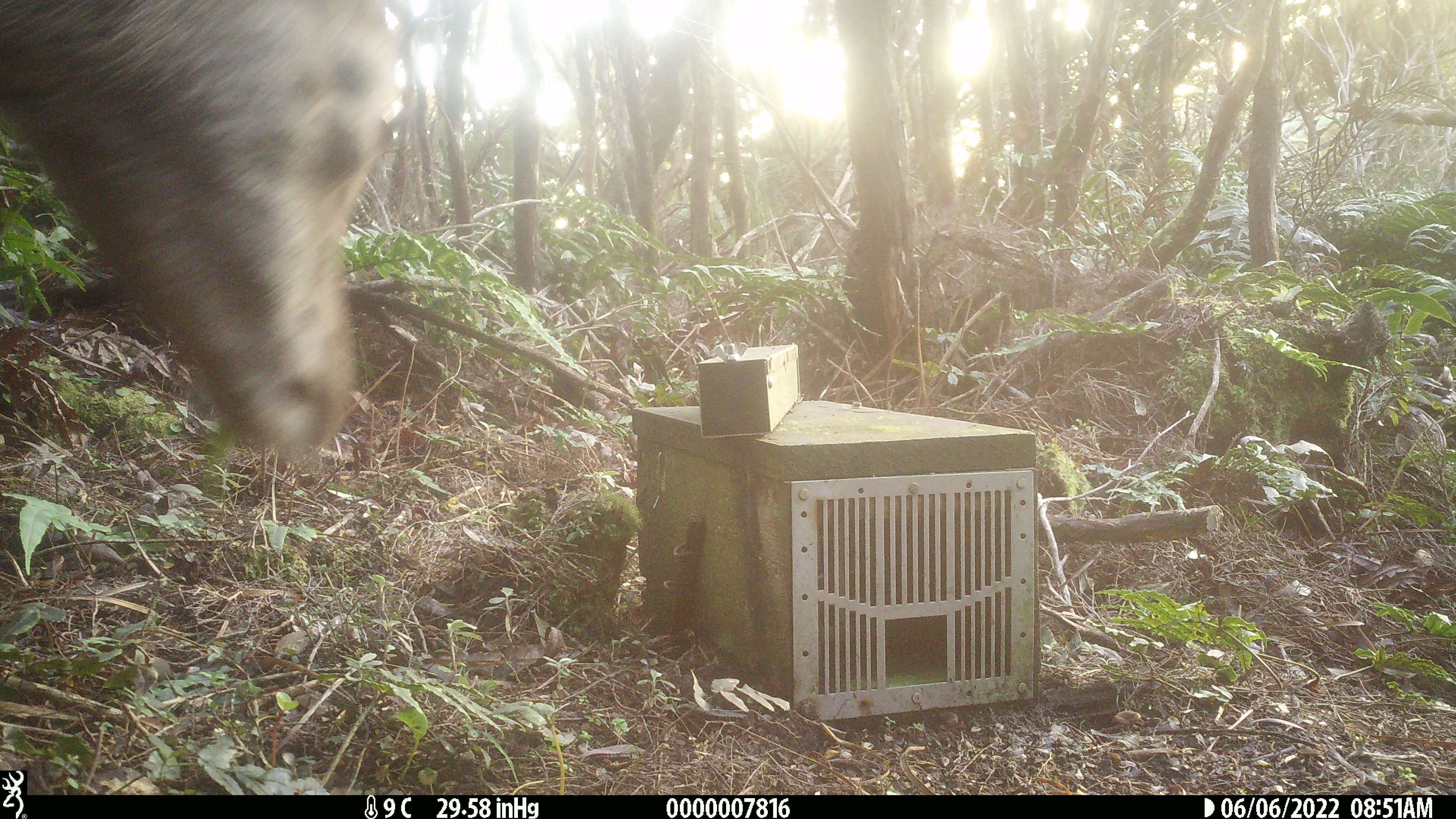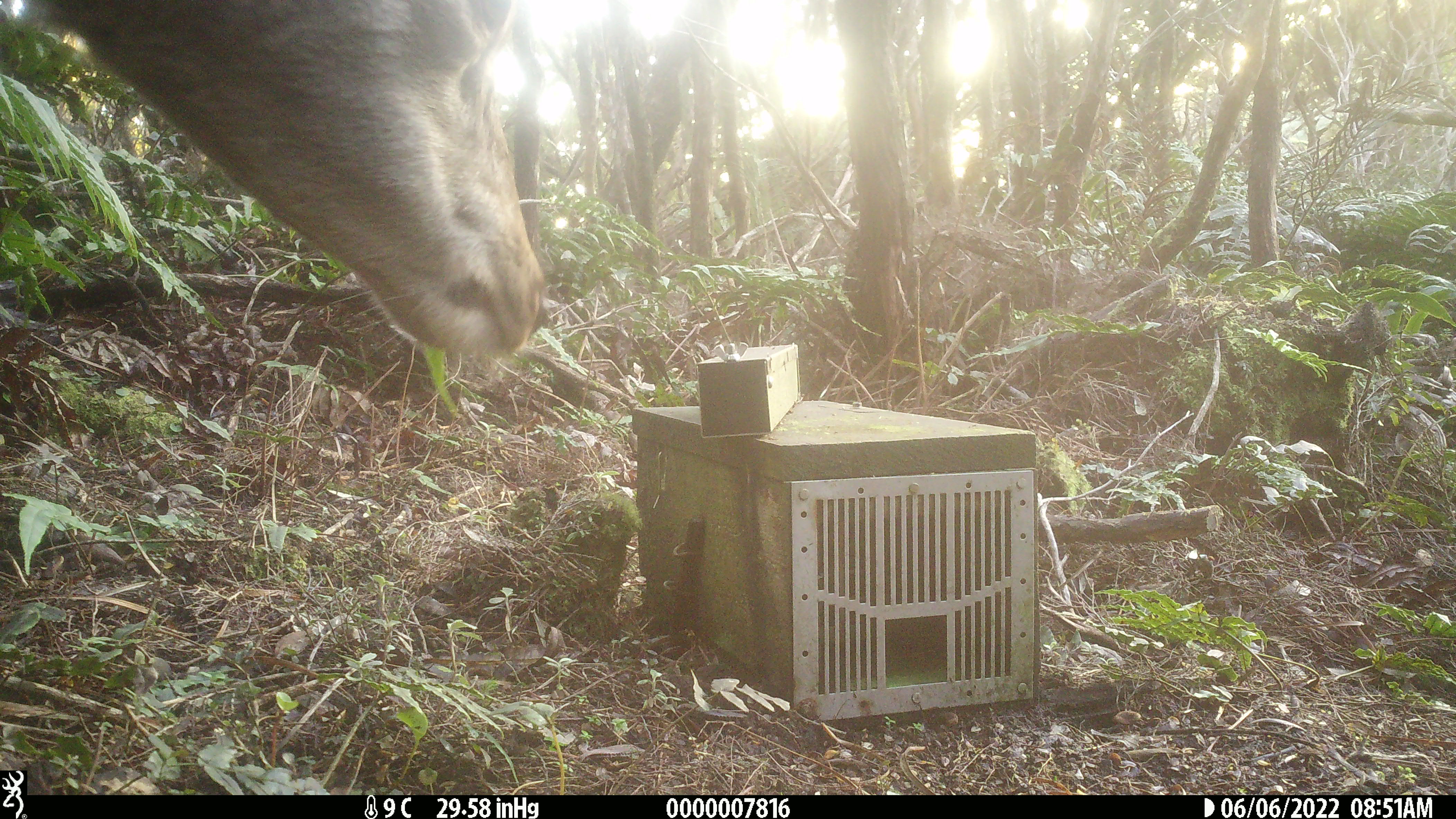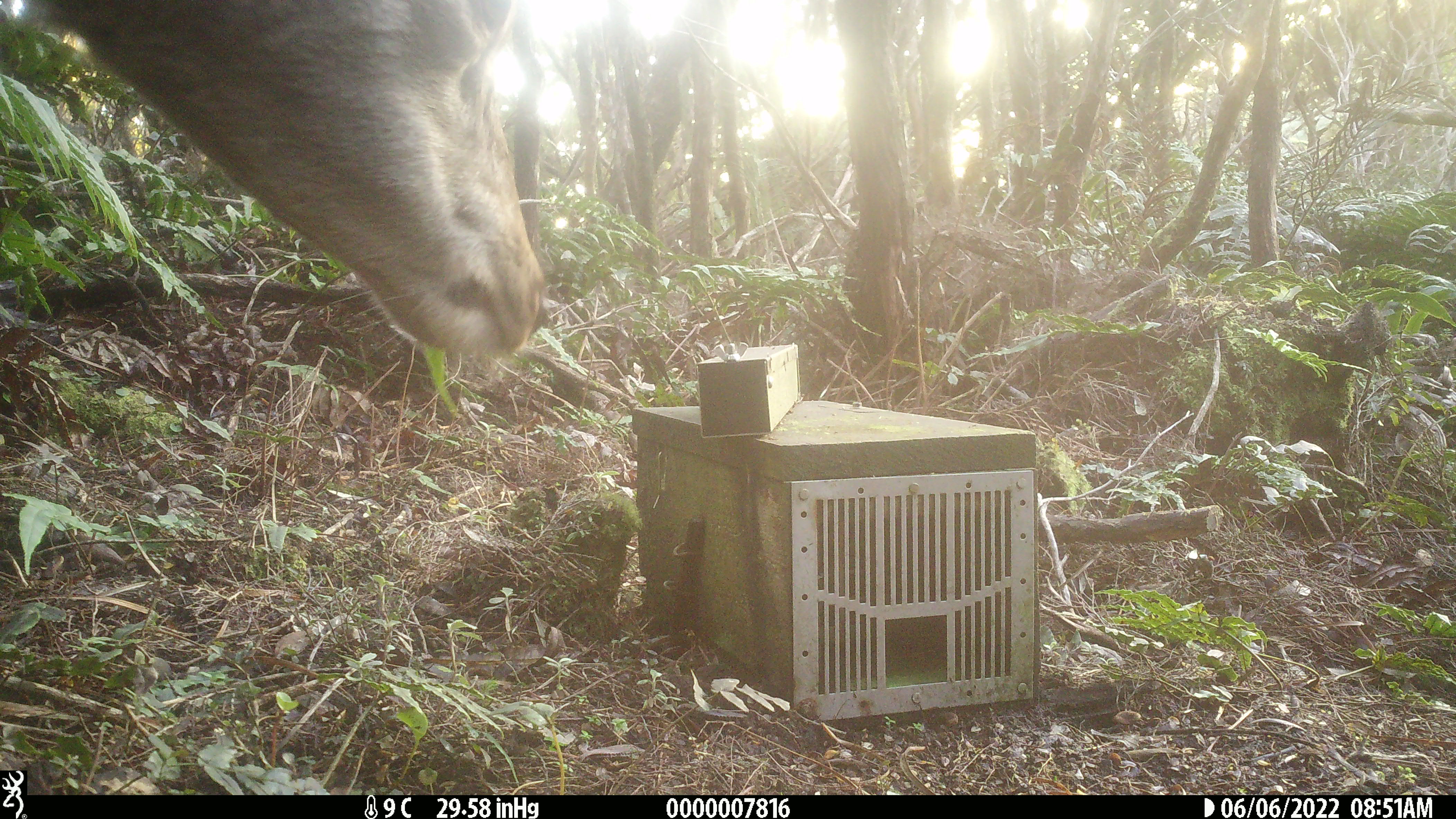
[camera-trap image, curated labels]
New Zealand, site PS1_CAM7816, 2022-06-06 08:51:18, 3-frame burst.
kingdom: Animalia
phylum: Chordata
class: Mammalia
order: Artiodactyla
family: Cervidae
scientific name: Cervidae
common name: deer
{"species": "deer (Cervidae)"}